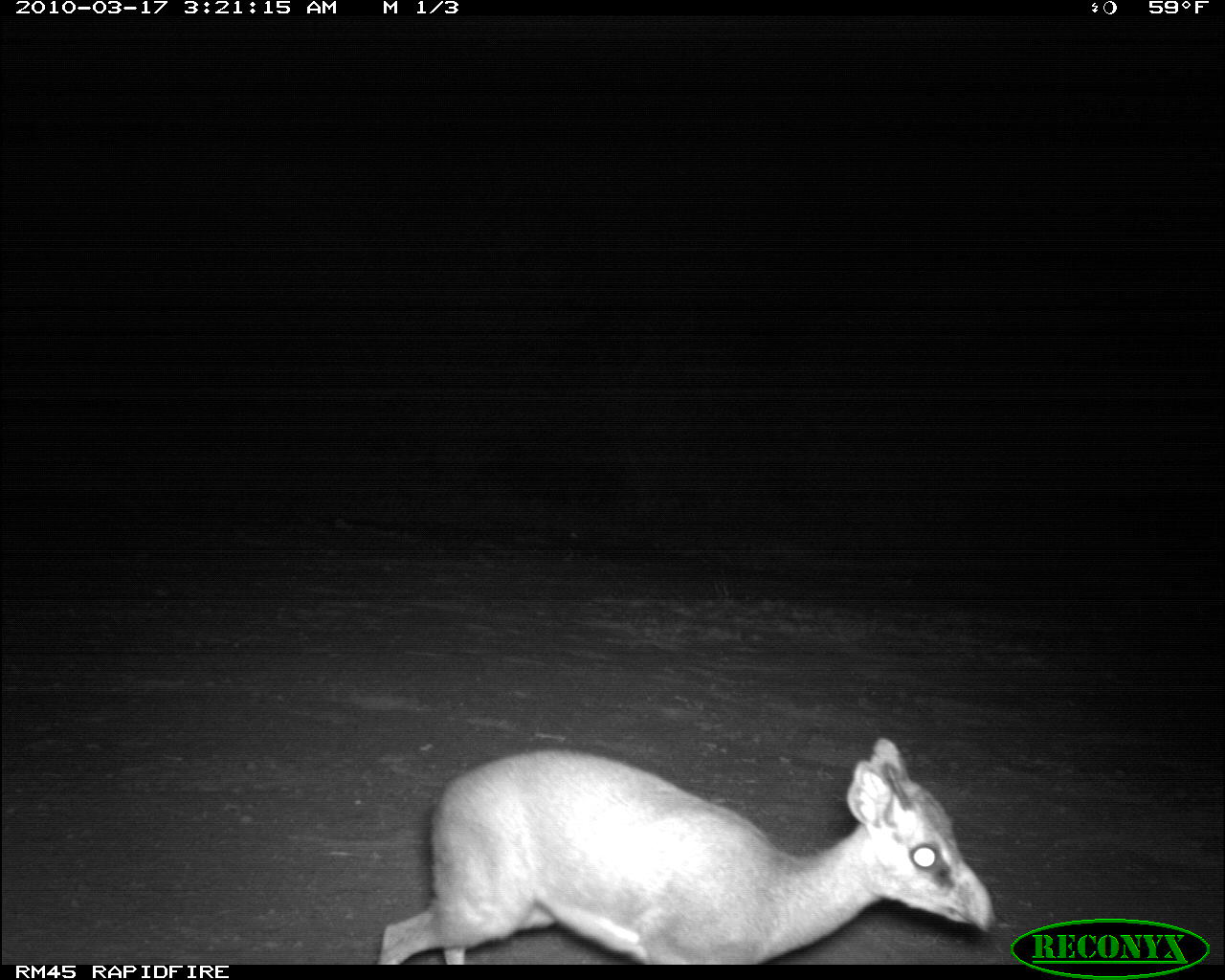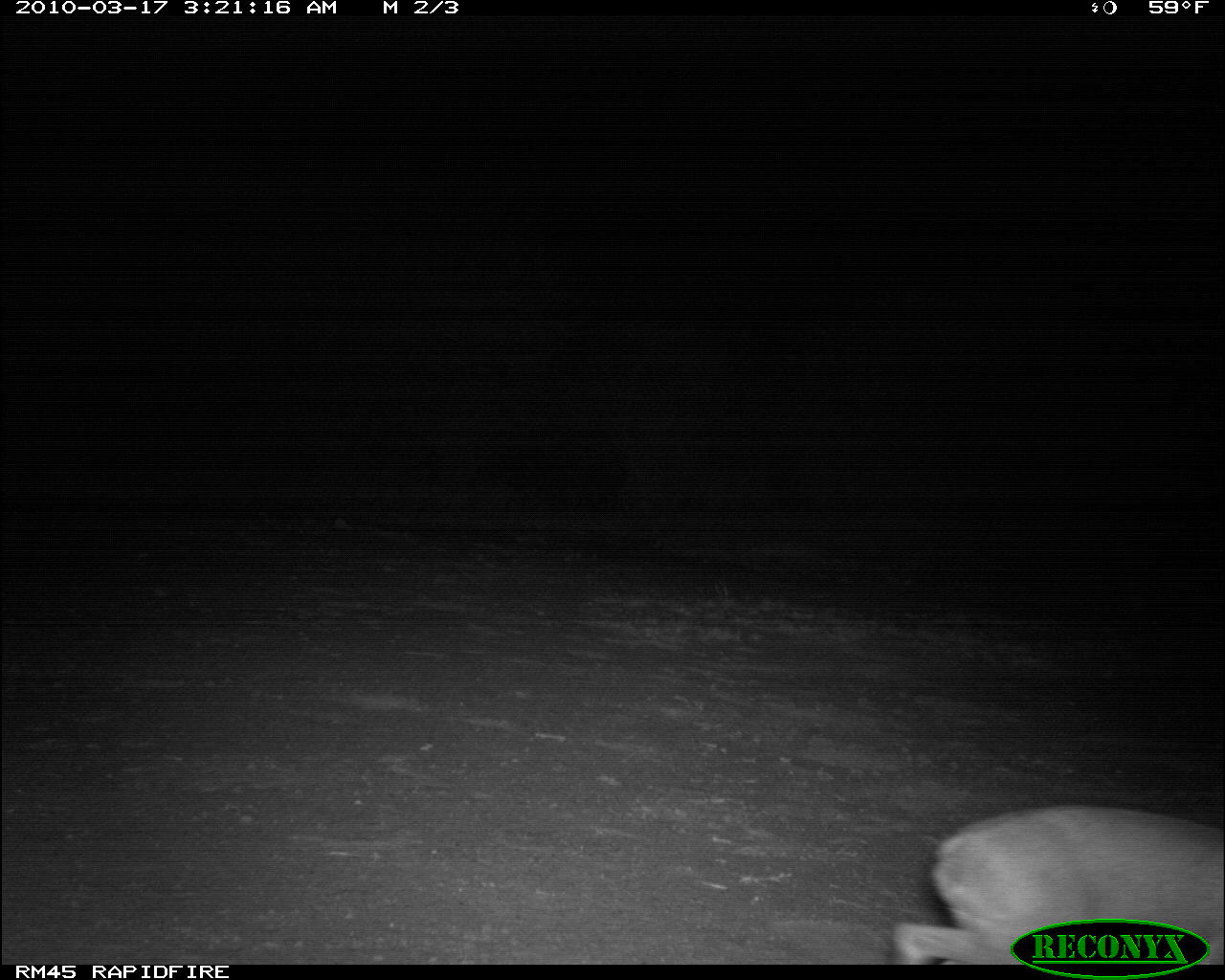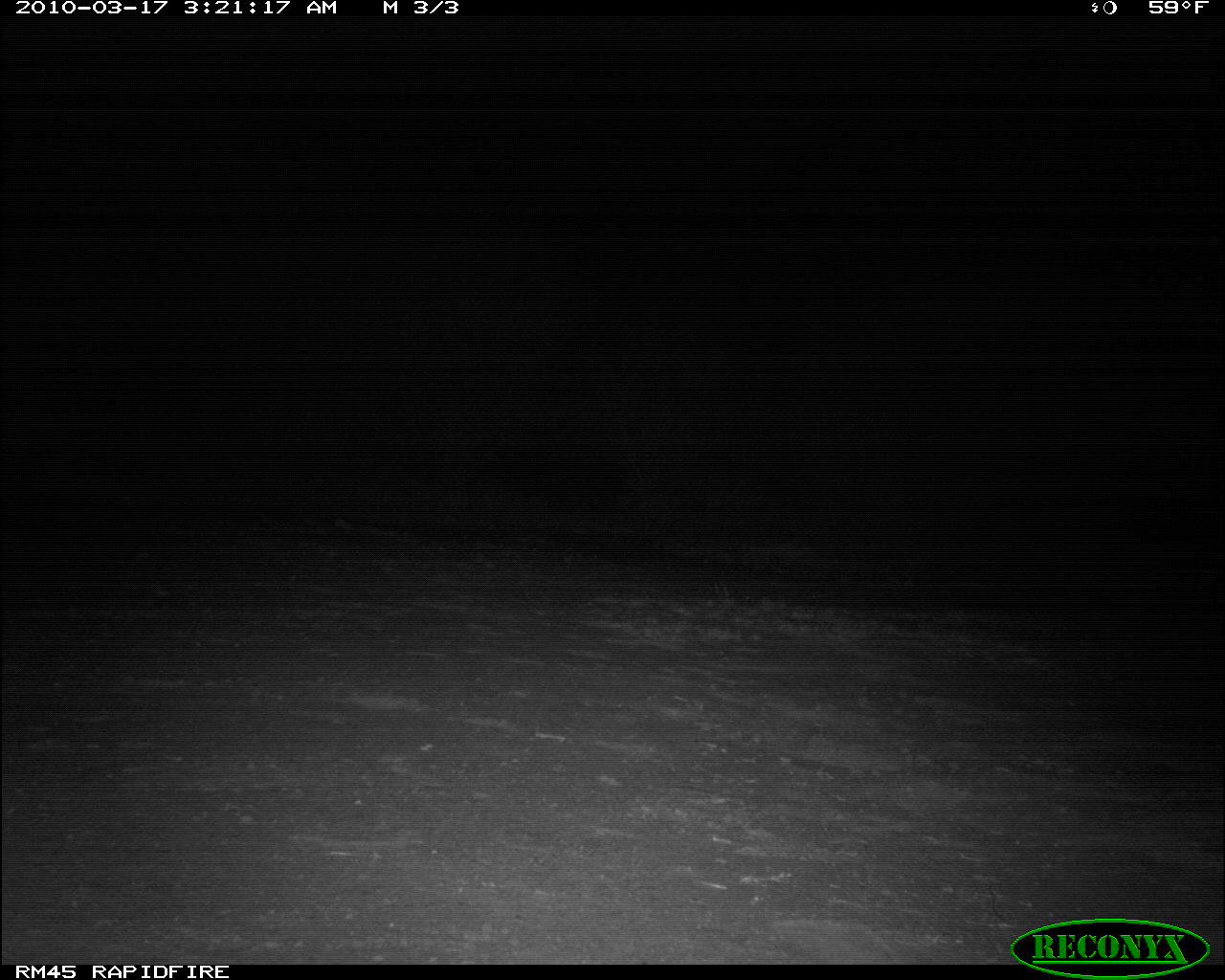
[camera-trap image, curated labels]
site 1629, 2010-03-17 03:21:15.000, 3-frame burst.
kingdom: Animalia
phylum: Chordata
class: Mammalia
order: Artiodactyla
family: Bovidae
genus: Madoqua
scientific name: Madoqua guentheri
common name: günther's dik-dik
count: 1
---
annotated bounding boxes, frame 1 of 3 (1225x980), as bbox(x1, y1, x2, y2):
madoqua guentheri: bbox(373, 735, 998, 963)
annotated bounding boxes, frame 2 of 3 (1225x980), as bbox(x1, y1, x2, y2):
madoqua guentheri: bbox(891, 804, 1220, 964)